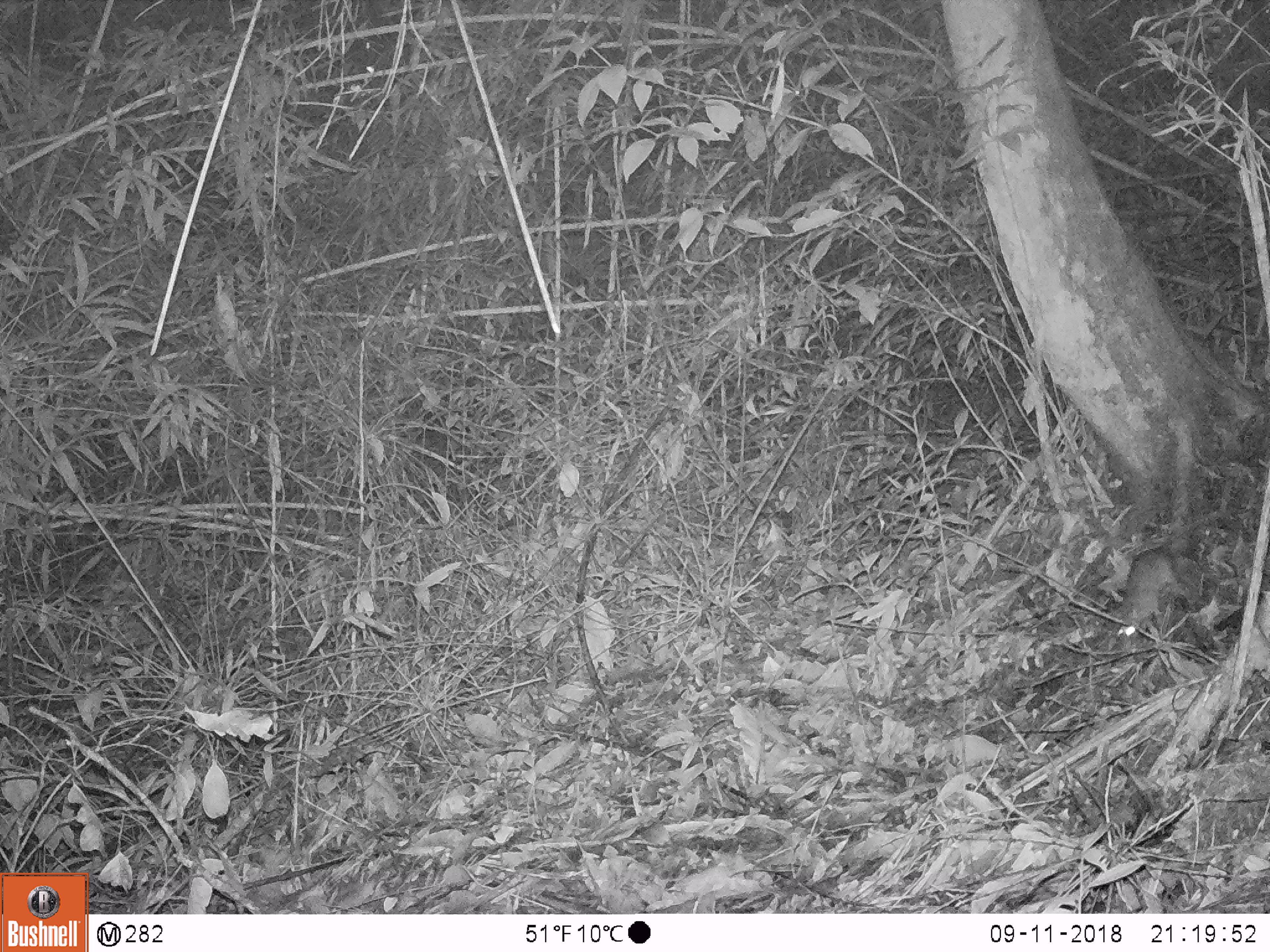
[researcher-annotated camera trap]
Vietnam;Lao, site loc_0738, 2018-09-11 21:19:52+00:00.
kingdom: Animalia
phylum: Chordata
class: Mammalia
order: Rodentia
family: Muridae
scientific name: Muridae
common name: old-world mice and rats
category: unidentified murid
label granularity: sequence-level